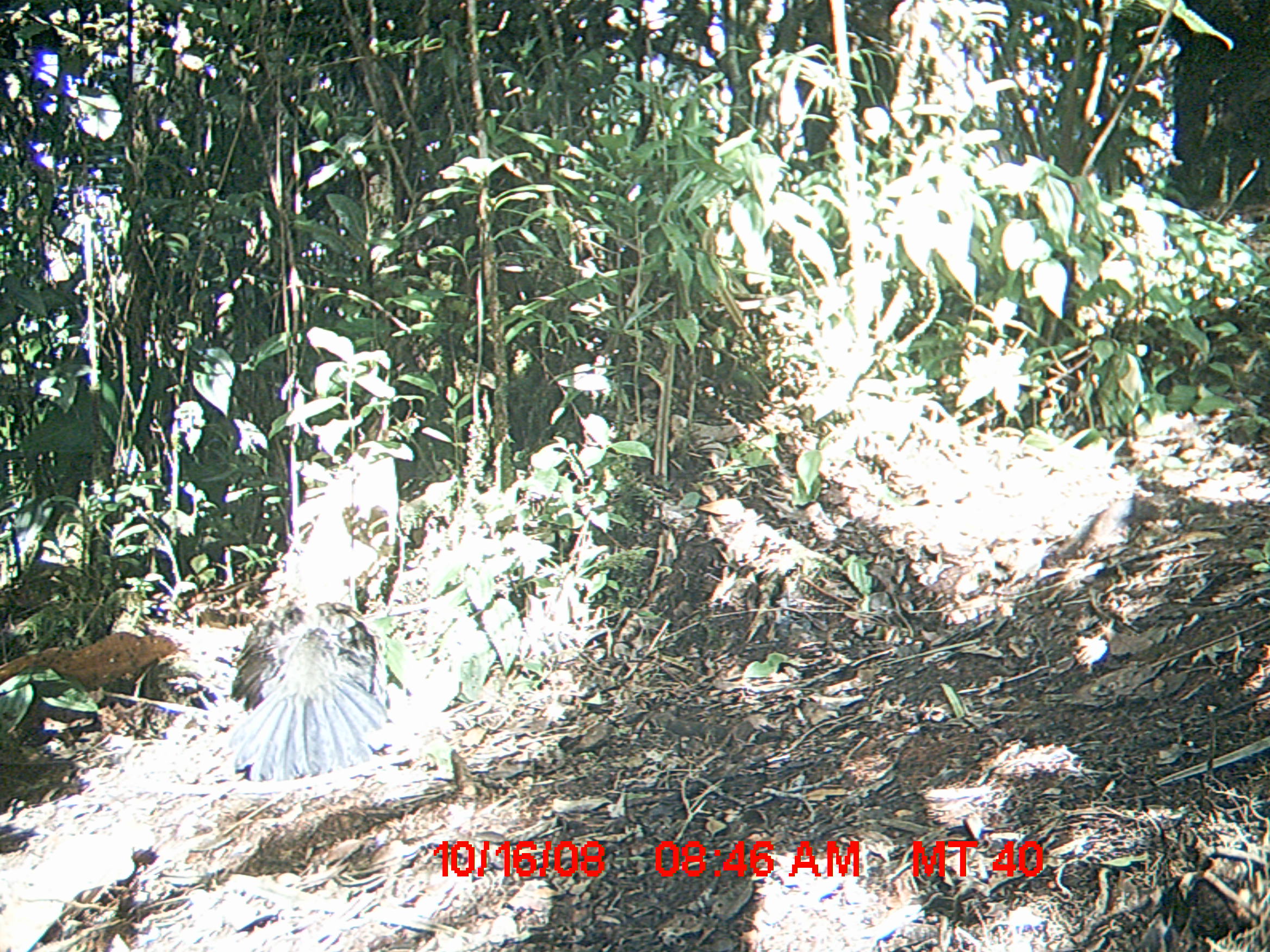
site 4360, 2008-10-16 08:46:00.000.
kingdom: Animalia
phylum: Chordata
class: Aves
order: Cuculiformes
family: Cuculidae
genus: Coua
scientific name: Coua serriana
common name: red-breasted coua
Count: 2.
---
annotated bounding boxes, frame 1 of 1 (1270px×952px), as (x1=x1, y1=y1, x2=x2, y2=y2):
coua serriana: (x1=228, y1=584, x2=407, y2=784)